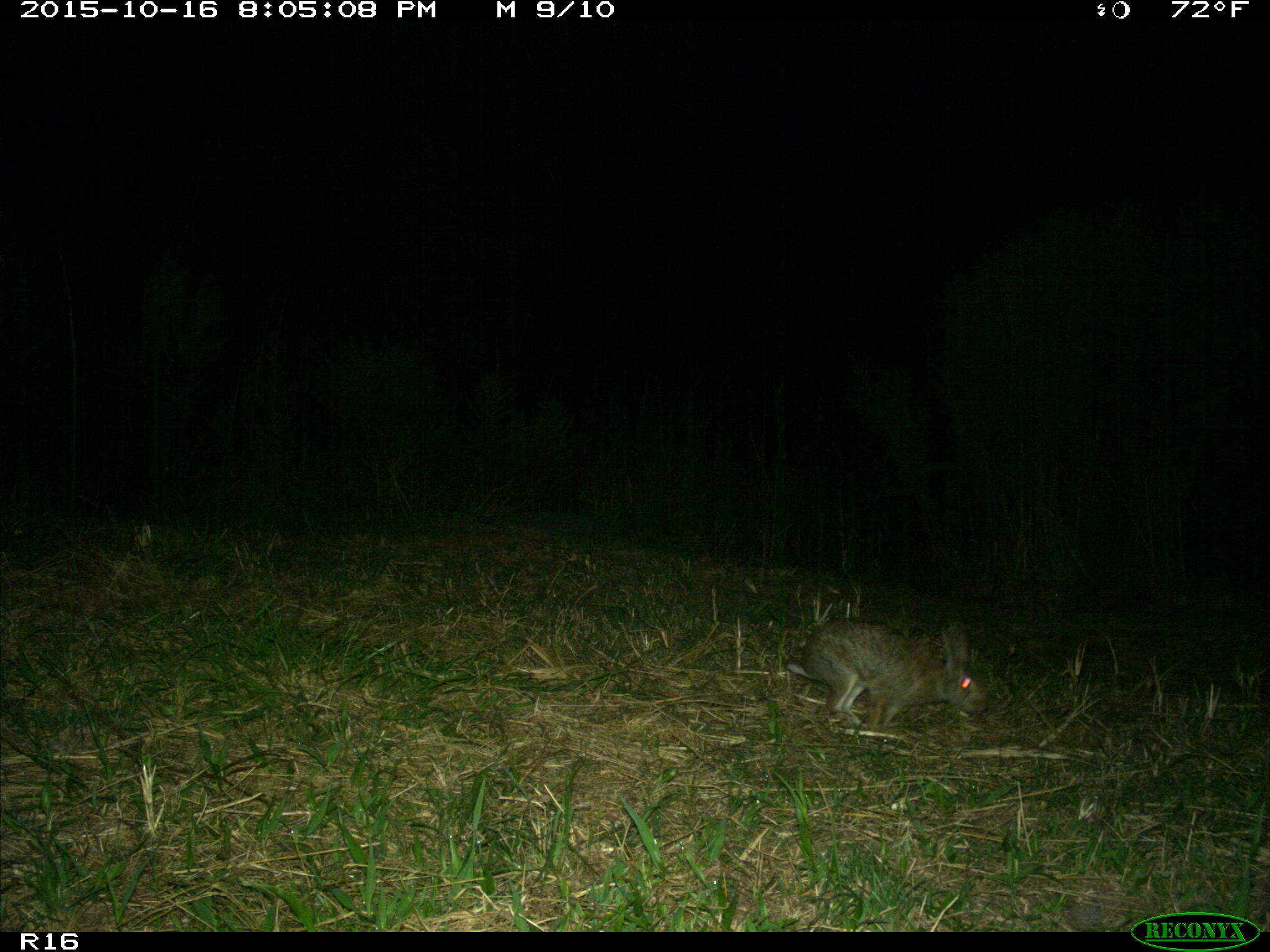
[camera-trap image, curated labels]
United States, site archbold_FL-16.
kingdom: Animalia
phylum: Chordata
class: Mammalia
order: Lagomorpha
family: Leporidae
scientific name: Leporidae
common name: rabbits and hares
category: unidentified rabbit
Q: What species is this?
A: Unidentified rabbit (rabbits and hares) (Leporidae).